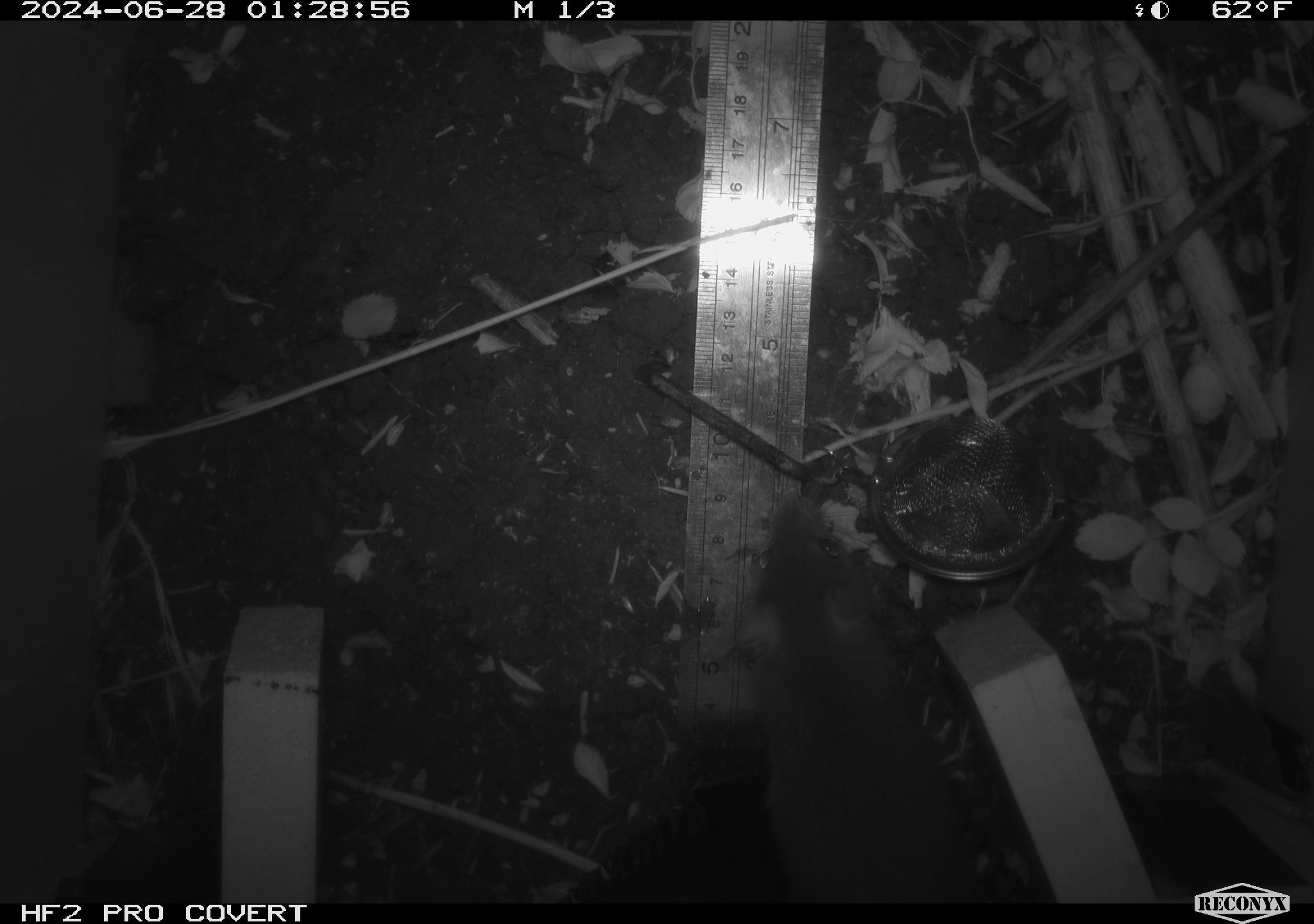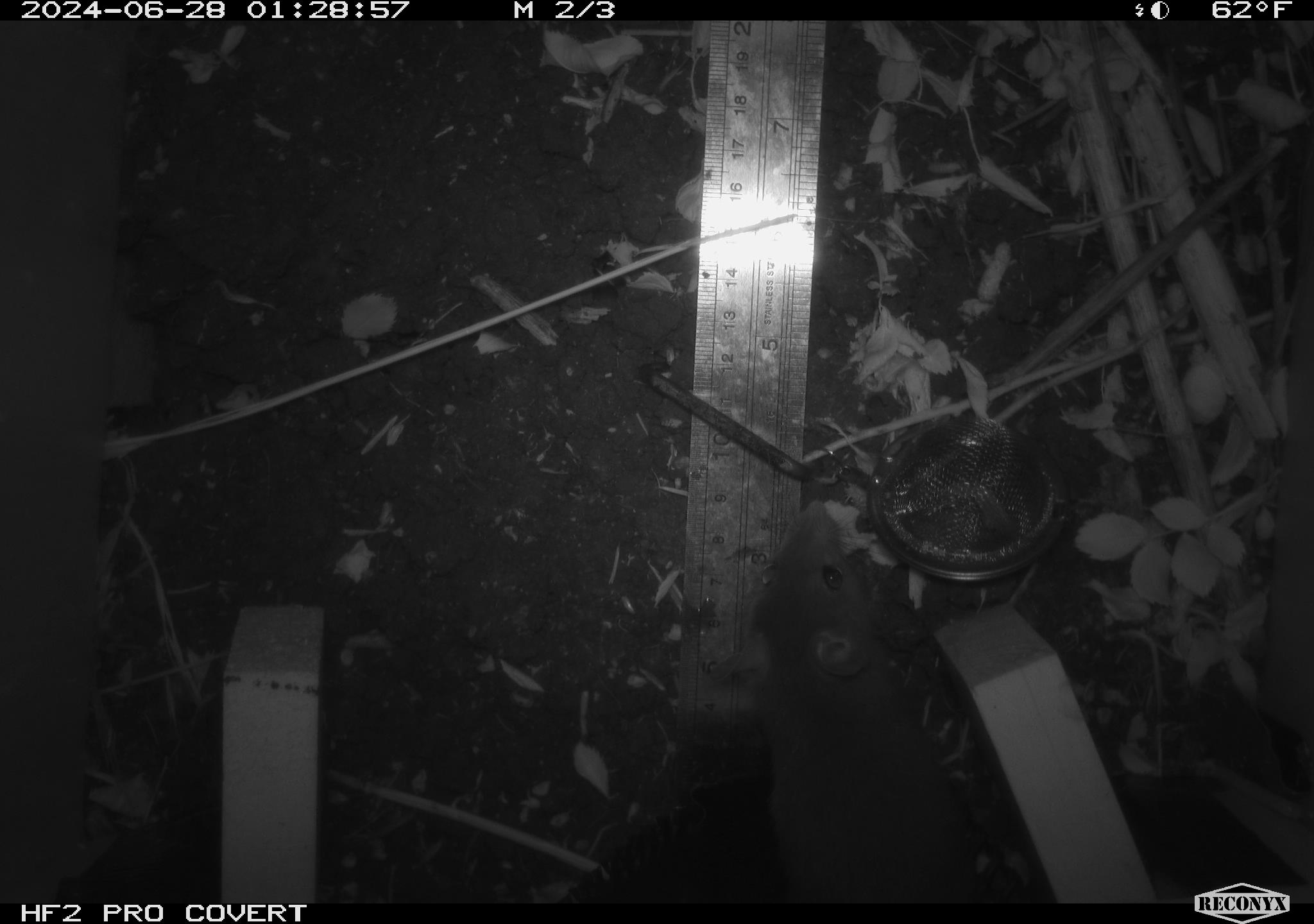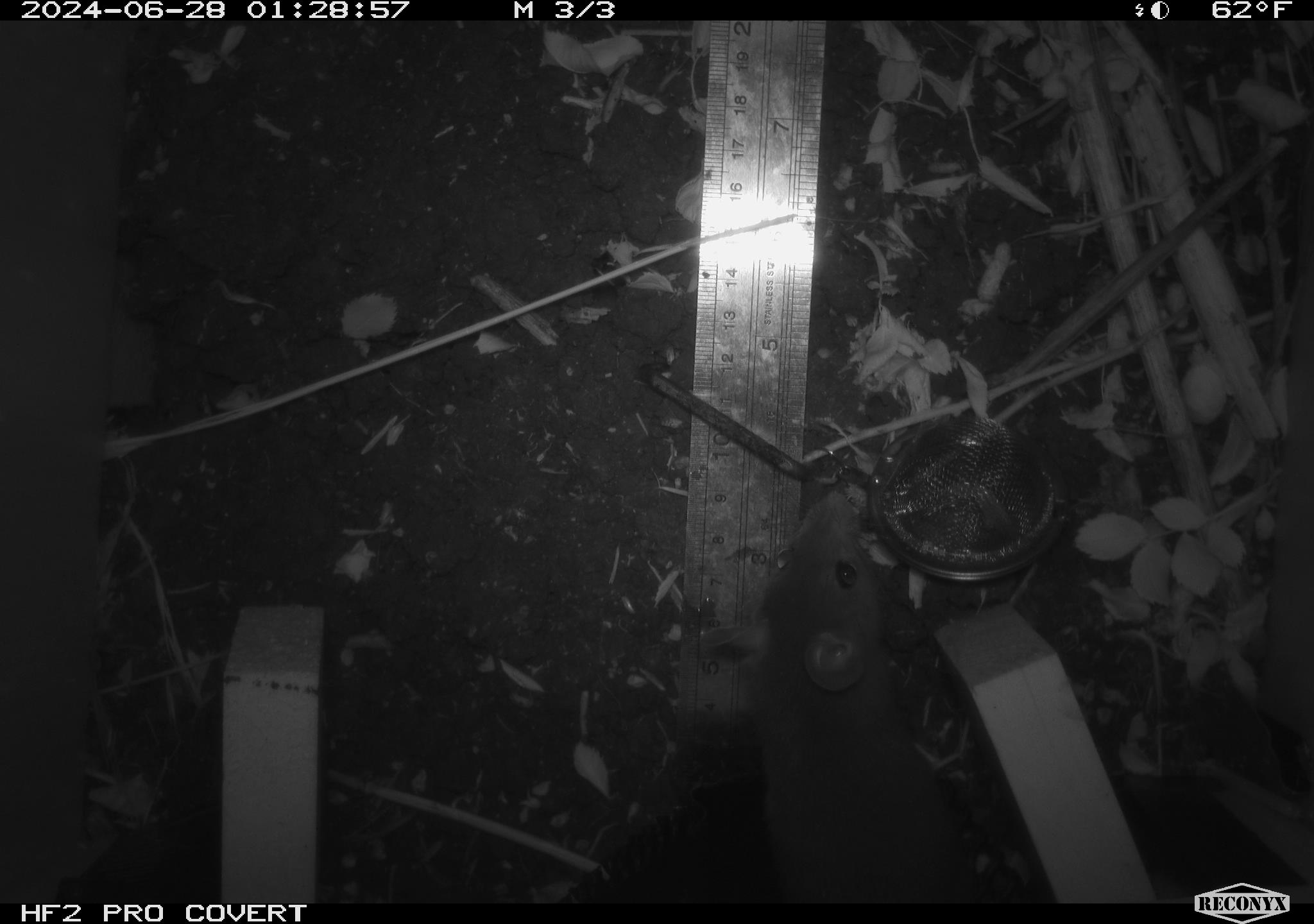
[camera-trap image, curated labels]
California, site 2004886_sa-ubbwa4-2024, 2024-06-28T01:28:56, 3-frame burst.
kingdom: Animalia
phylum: Chordata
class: Mammalia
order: Rodentia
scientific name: Rodentia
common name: woodrat or rat or mouse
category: woodrat or rat or mouse species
Woodrat or rat or mouse species (woodrat or rat or mouse) (Rodentia).